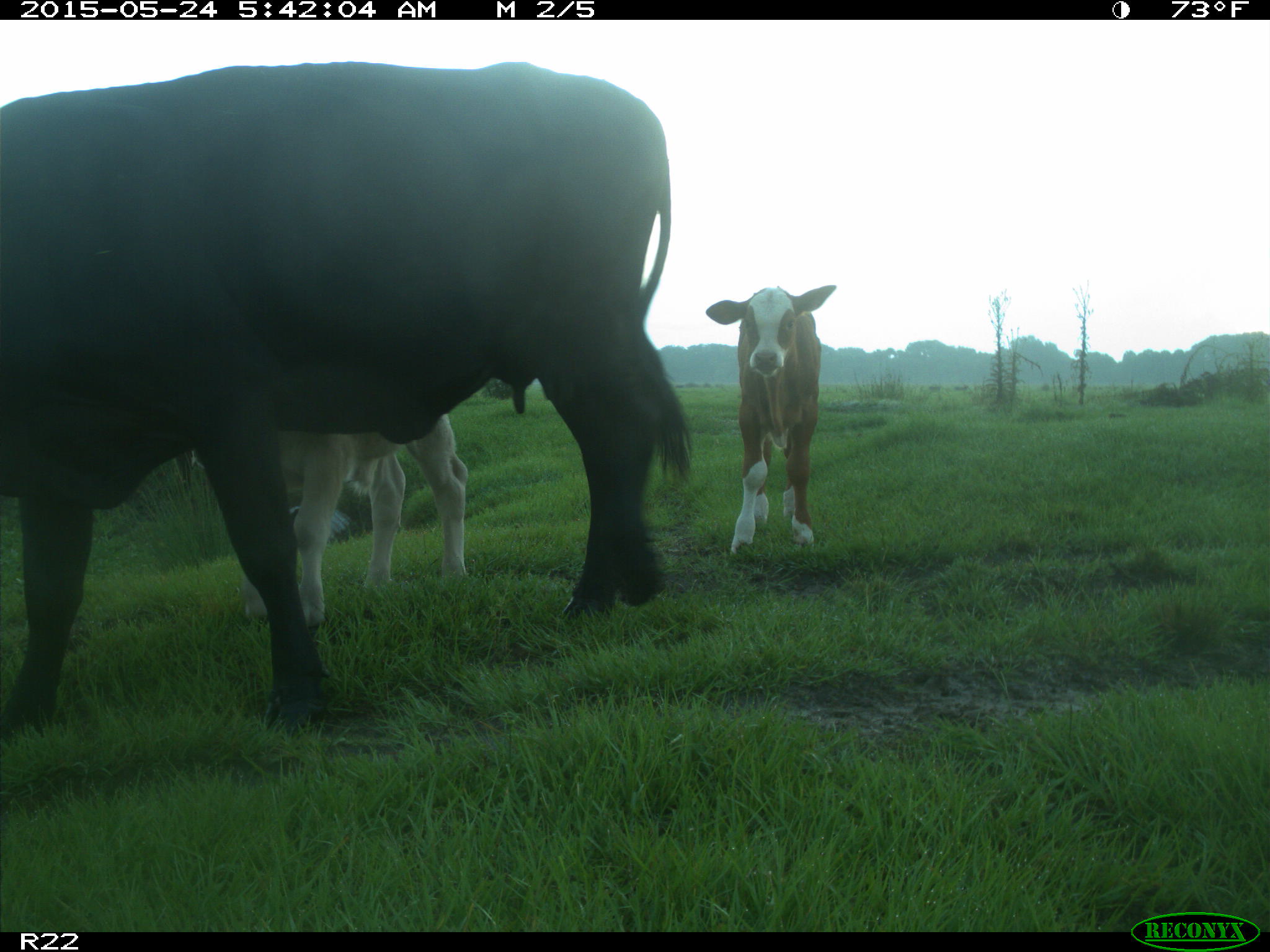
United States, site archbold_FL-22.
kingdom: Animalia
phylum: Chordata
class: Mammalia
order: Artiodactyla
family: Bovidae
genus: Bos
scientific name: Bos taurus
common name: domestic cow